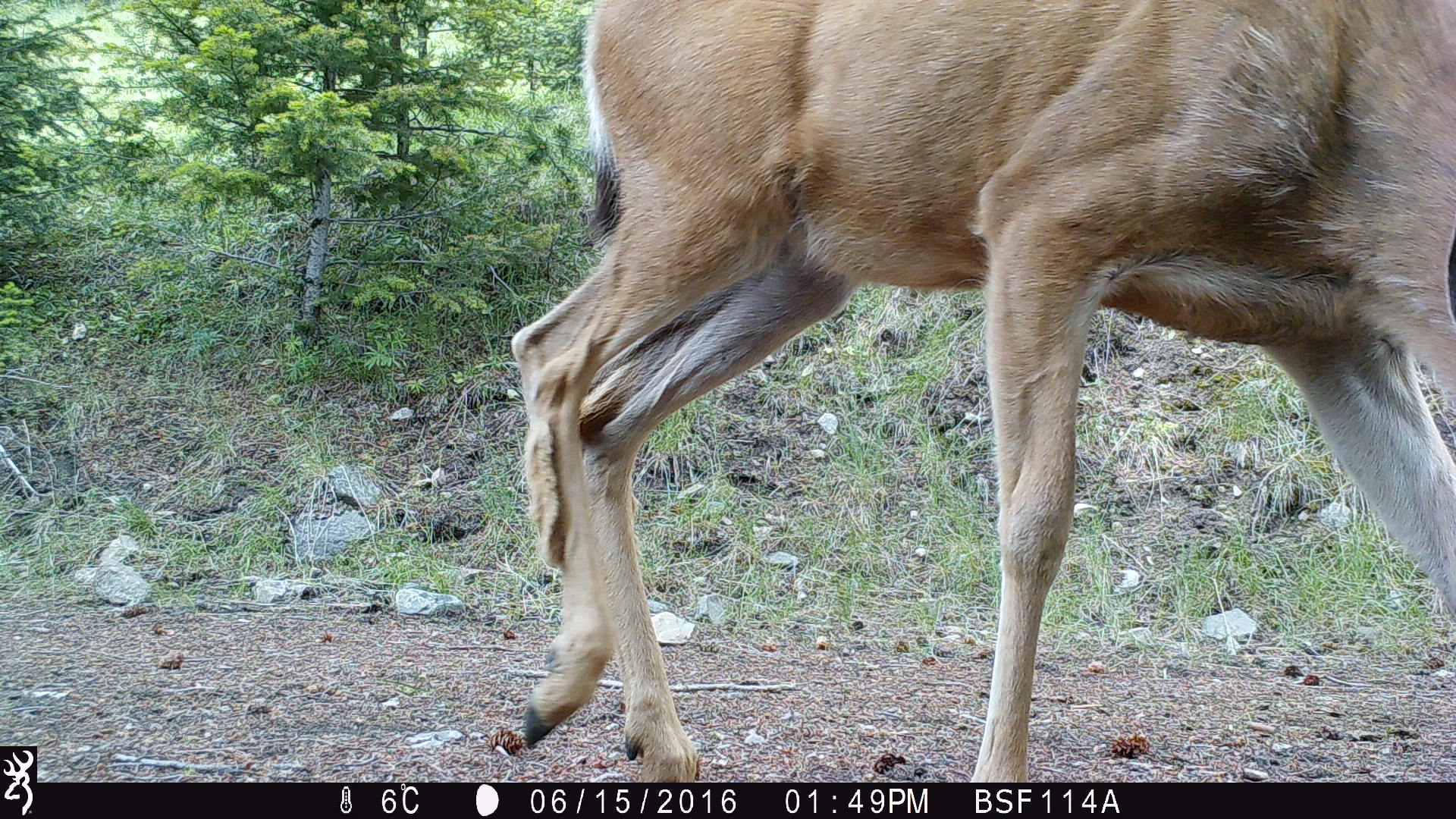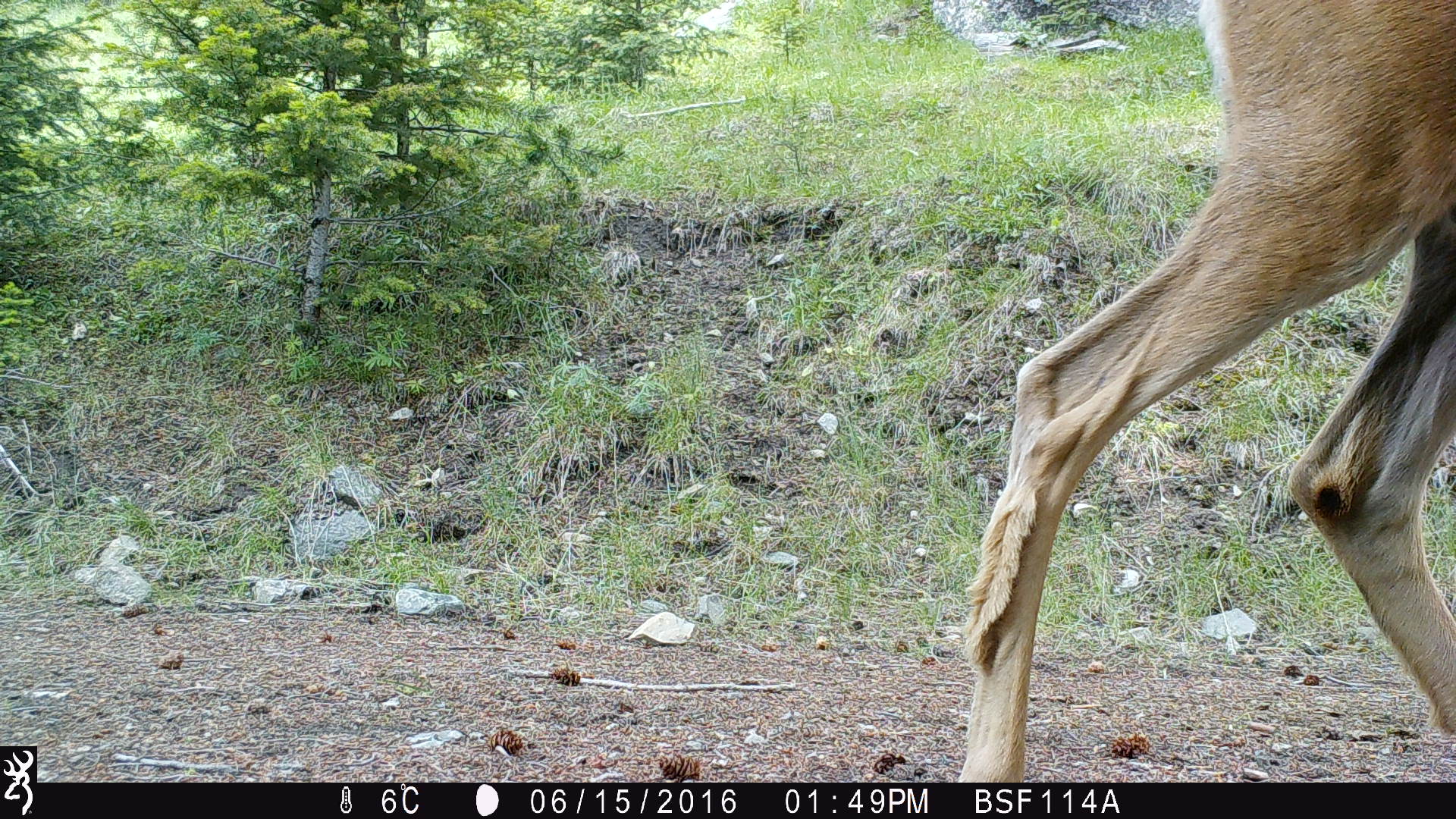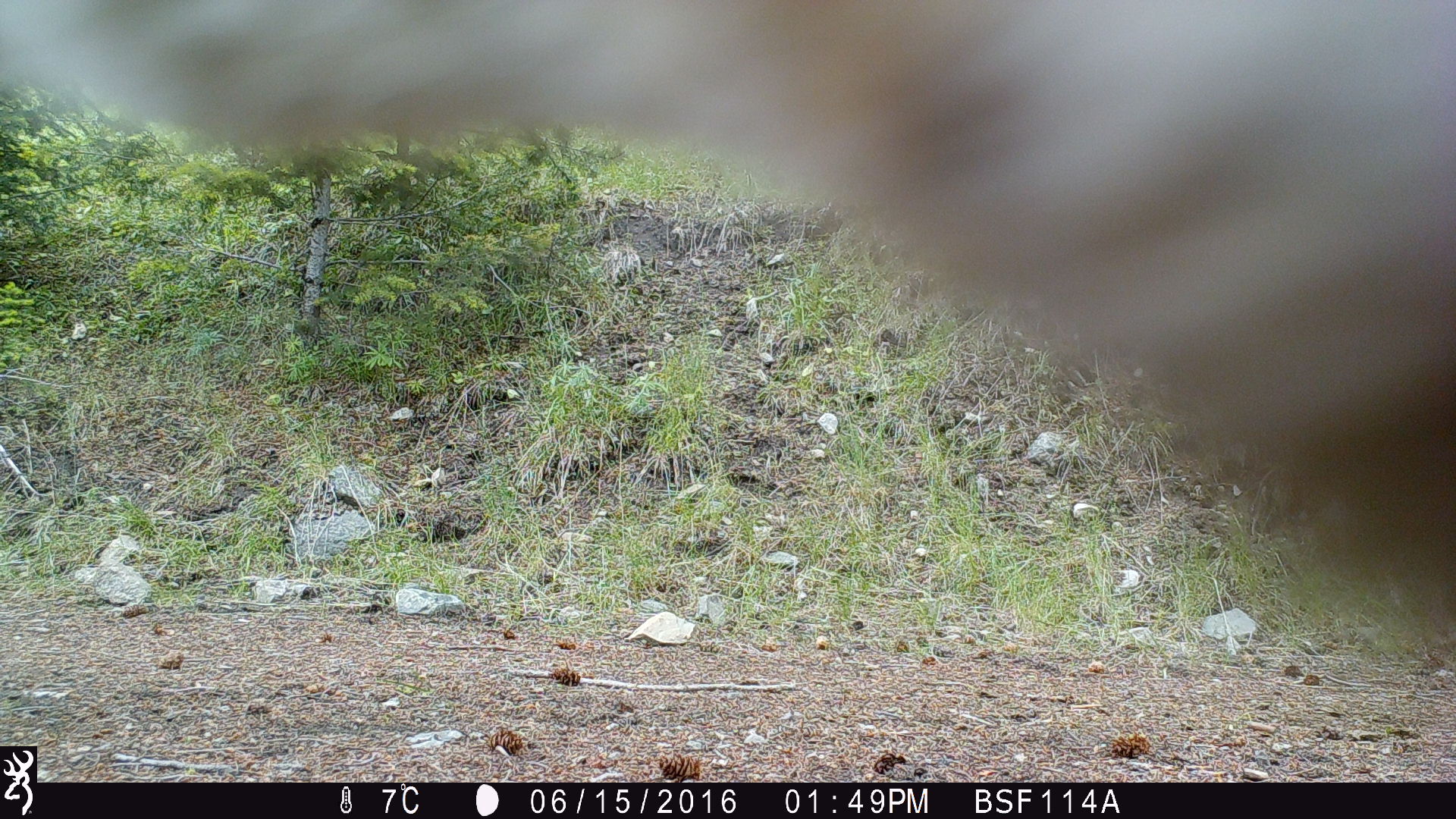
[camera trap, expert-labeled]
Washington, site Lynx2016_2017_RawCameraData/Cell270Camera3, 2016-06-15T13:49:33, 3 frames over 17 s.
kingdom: Animalia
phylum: Chordata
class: Mammalia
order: Artiodactyla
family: Cervidae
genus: Odocoileus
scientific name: Odocoileus hemionus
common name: mule deer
Odocoileus hemionus (mule deer). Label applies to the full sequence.